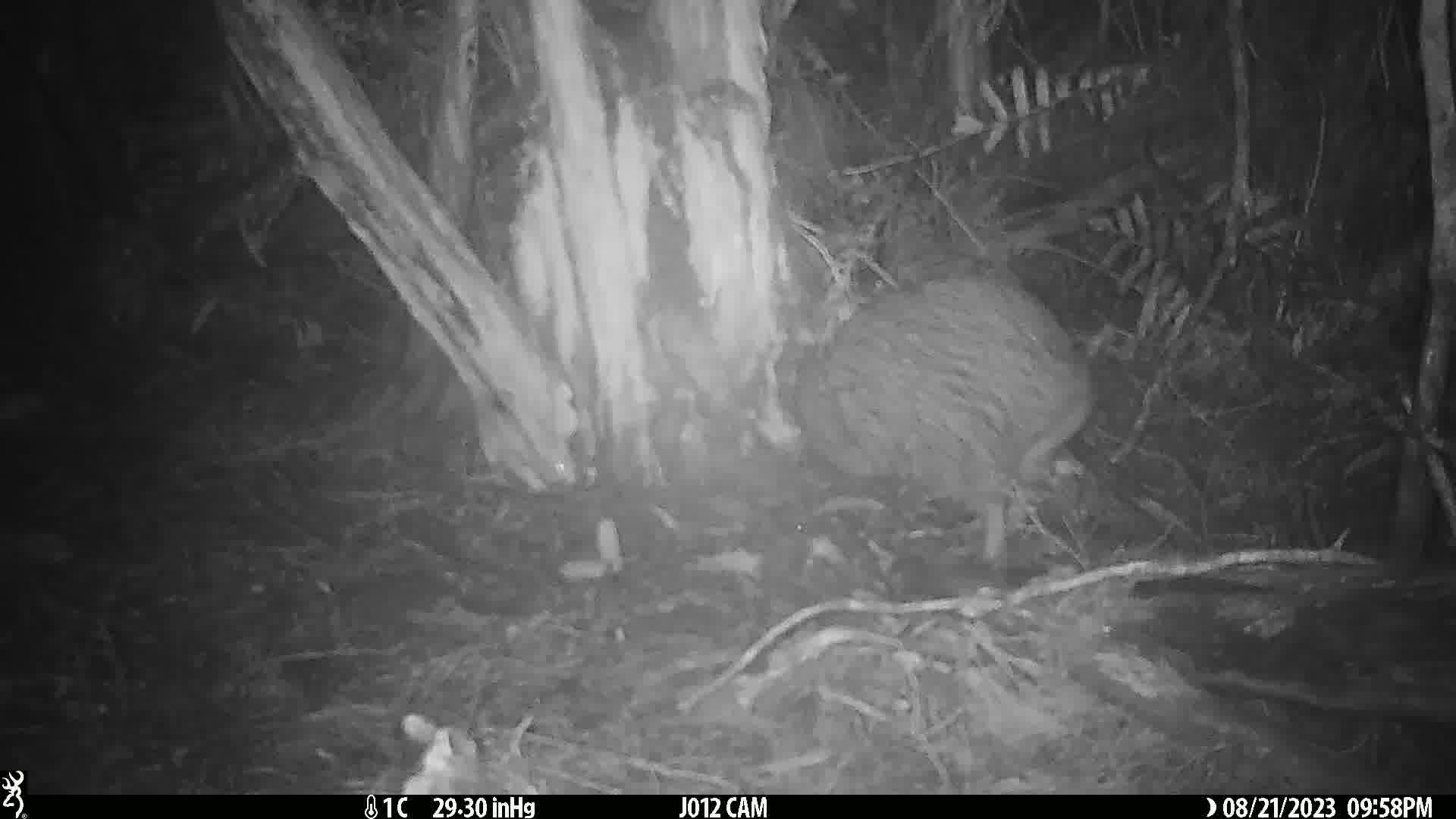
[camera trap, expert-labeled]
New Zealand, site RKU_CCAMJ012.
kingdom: Animalia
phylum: Chordata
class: Aves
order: Apterygiformes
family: Apterygidae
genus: Apteryx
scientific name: Apteryx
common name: kiwi